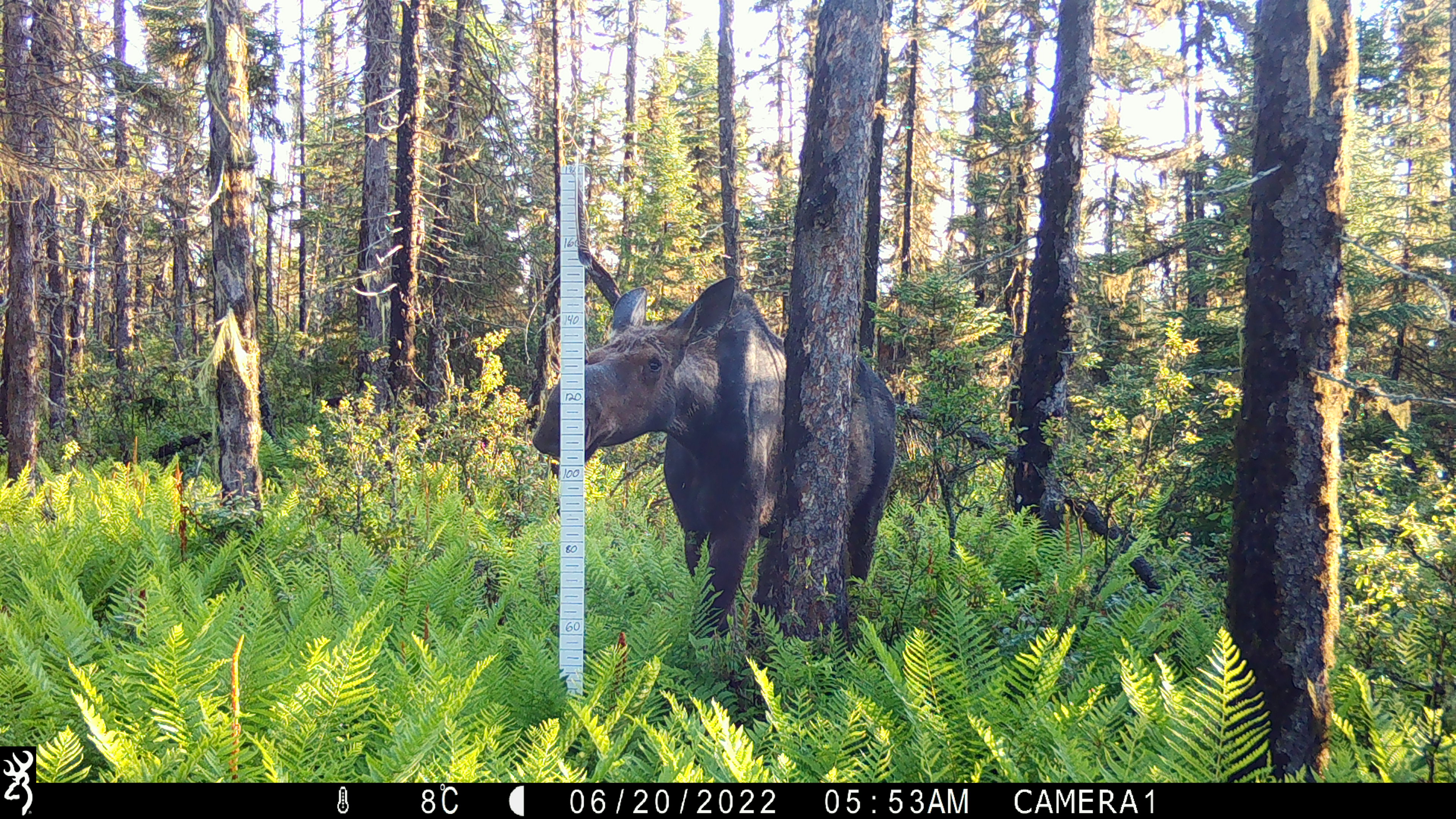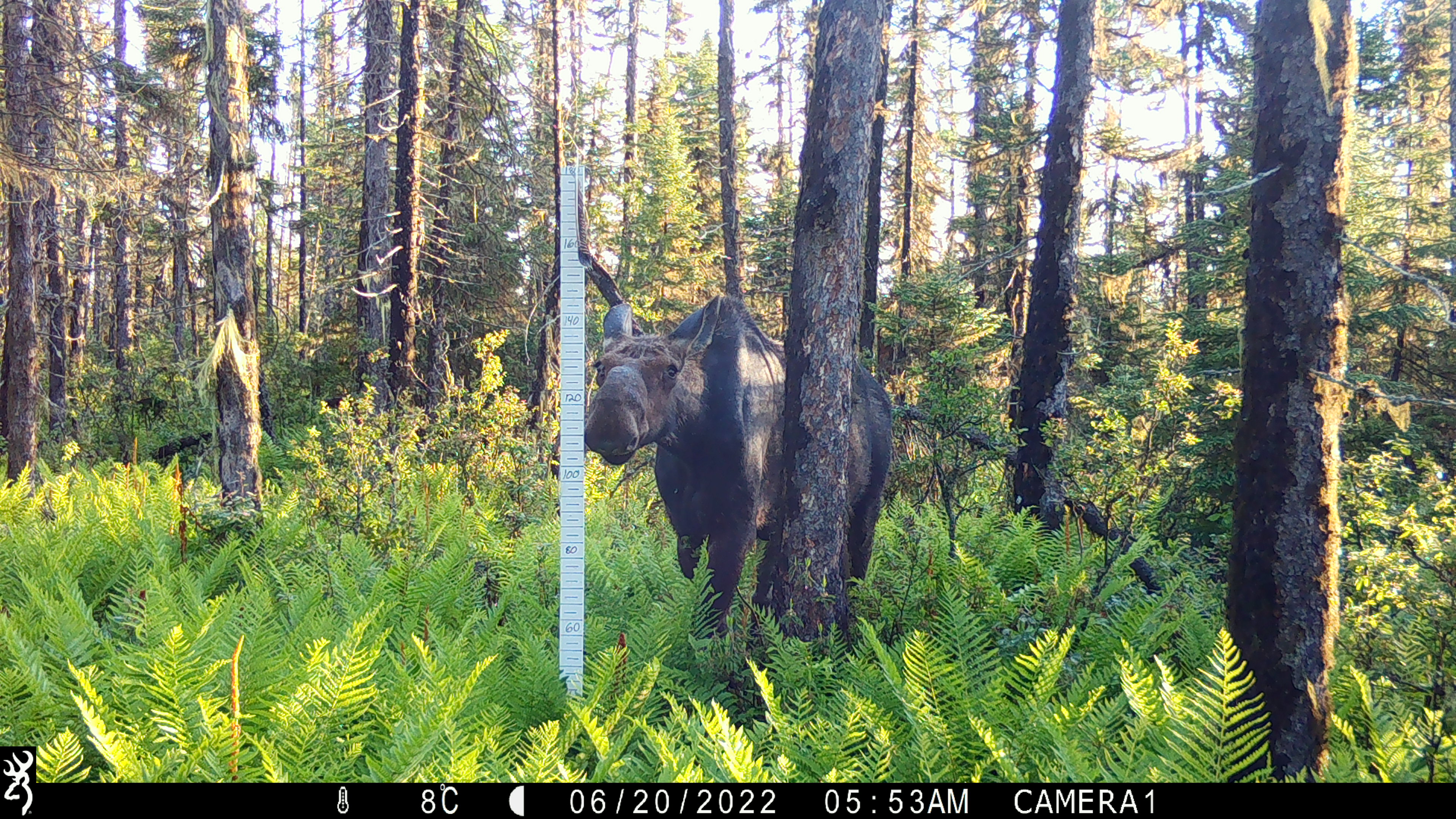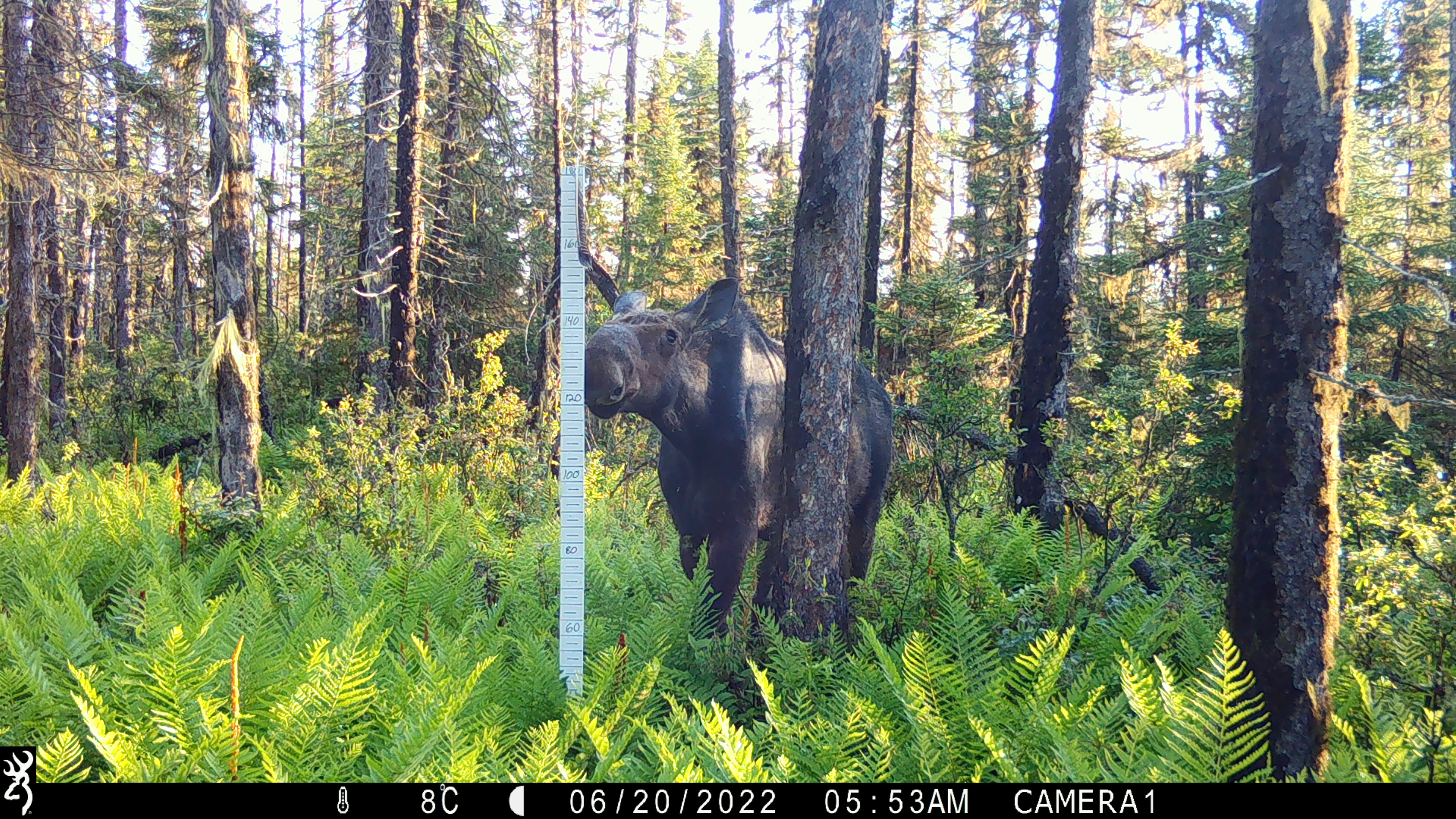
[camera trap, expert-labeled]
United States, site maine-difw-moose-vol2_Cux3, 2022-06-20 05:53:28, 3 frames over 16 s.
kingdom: Animalia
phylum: Chordata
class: Mammalia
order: Artiodactyla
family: Cervidae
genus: Alces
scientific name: Alces alces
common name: moose